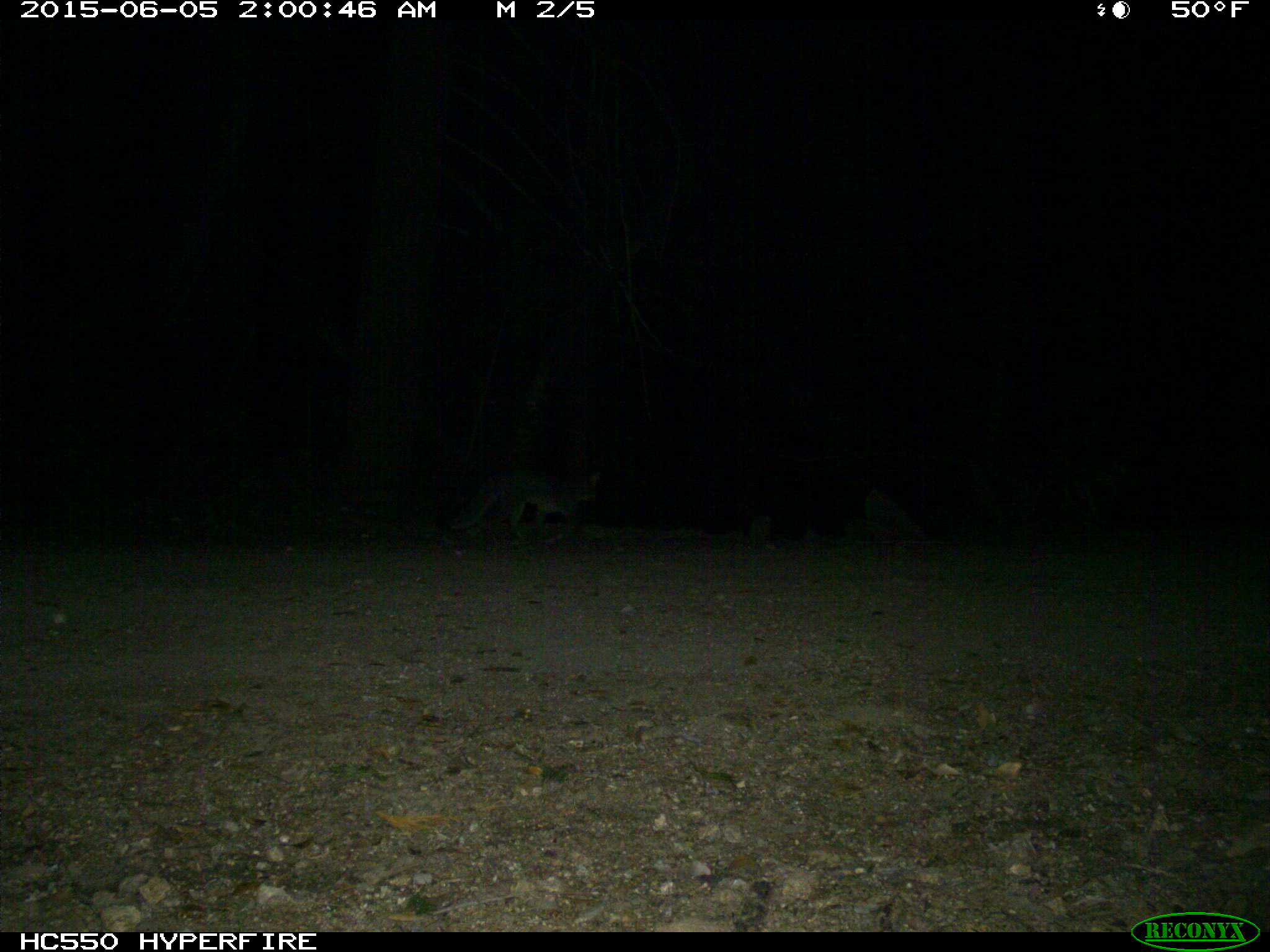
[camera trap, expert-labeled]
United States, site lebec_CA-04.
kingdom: Animalia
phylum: Chordata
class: Mammalia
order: Carnivora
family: Canidae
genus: Urocyon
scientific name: Urocyon cinereoargenteus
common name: gray fox